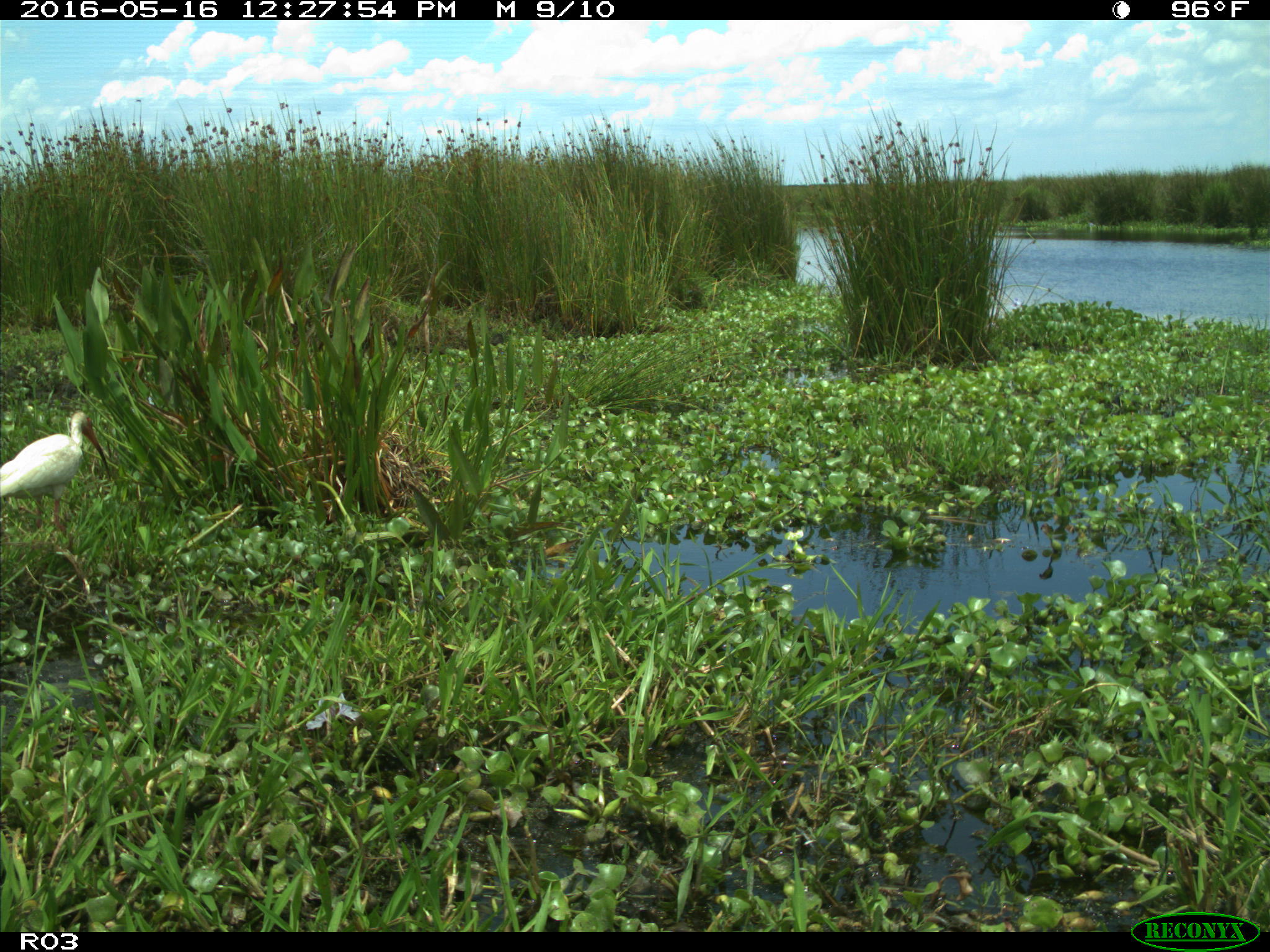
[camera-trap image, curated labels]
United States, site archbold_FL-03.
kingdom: Animalia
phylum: Chordata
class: Aves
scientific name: Aves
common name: birds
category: unidentified bird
Unidentified bird (birds) (Aves).